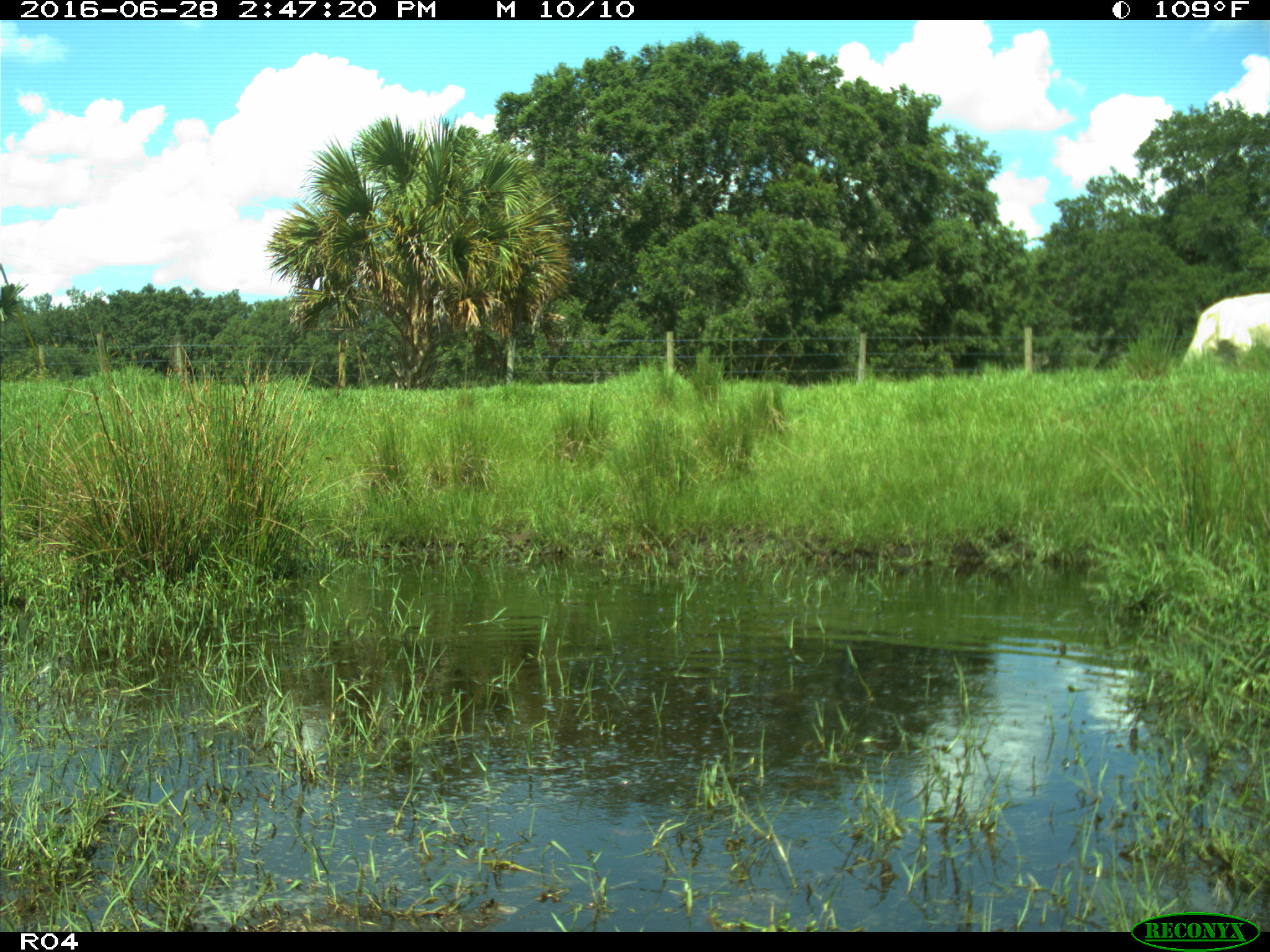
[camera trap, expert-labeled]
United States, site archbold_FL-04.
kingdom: Animalia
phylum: Chordata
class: Mammalia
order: Artiodactyla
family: Bovidae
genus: Bos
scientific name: Bos taurus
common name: domestic cow